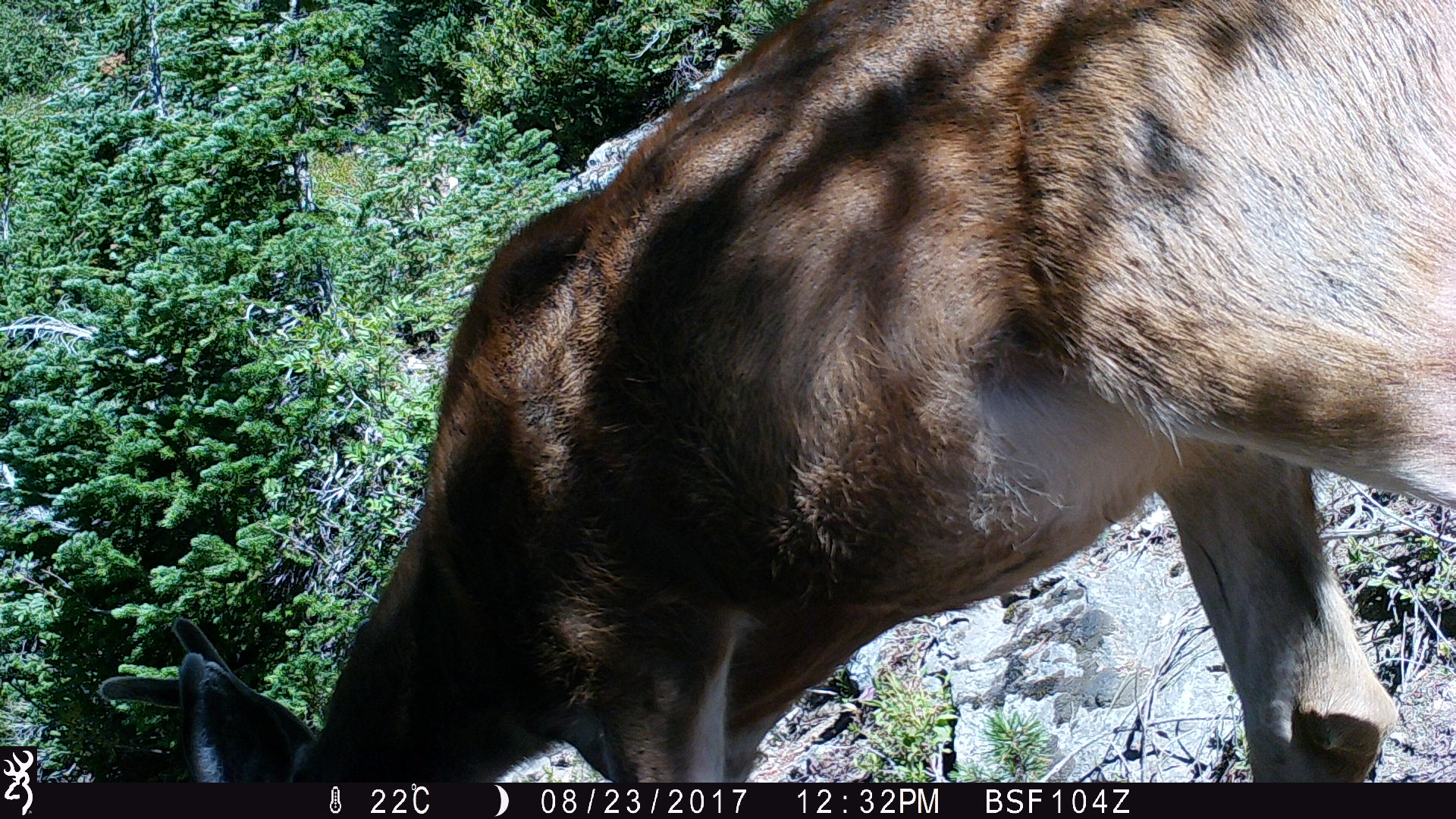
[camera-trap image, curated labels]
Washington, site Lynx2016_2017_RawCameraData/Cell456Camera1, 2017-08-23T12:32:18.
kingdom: Animalia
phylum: Chordata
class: Mammalia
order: Artiodactyla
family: Cervidae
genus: Odocoileus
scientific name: Odocoileus hemionus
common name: mule deer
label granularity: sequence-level